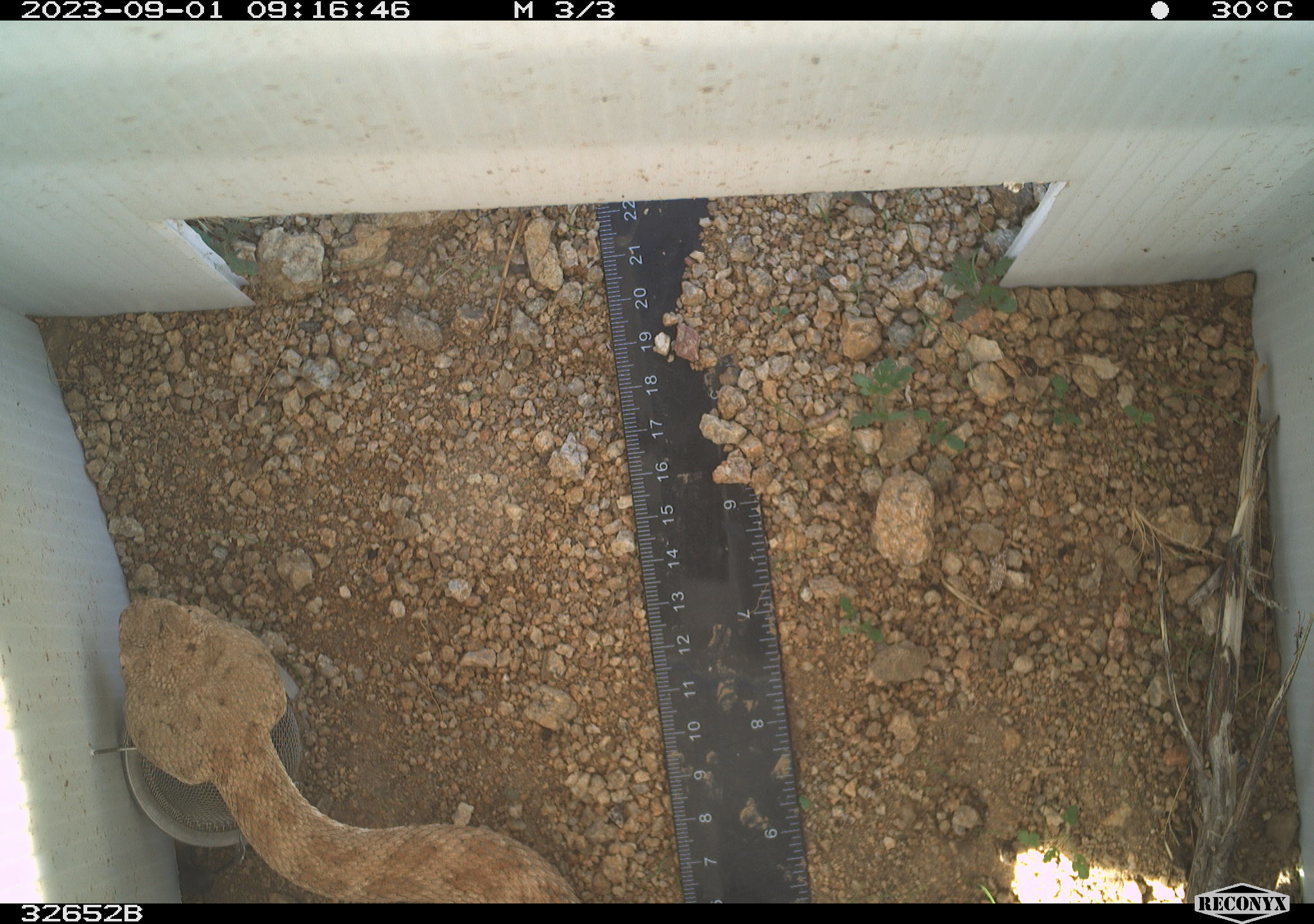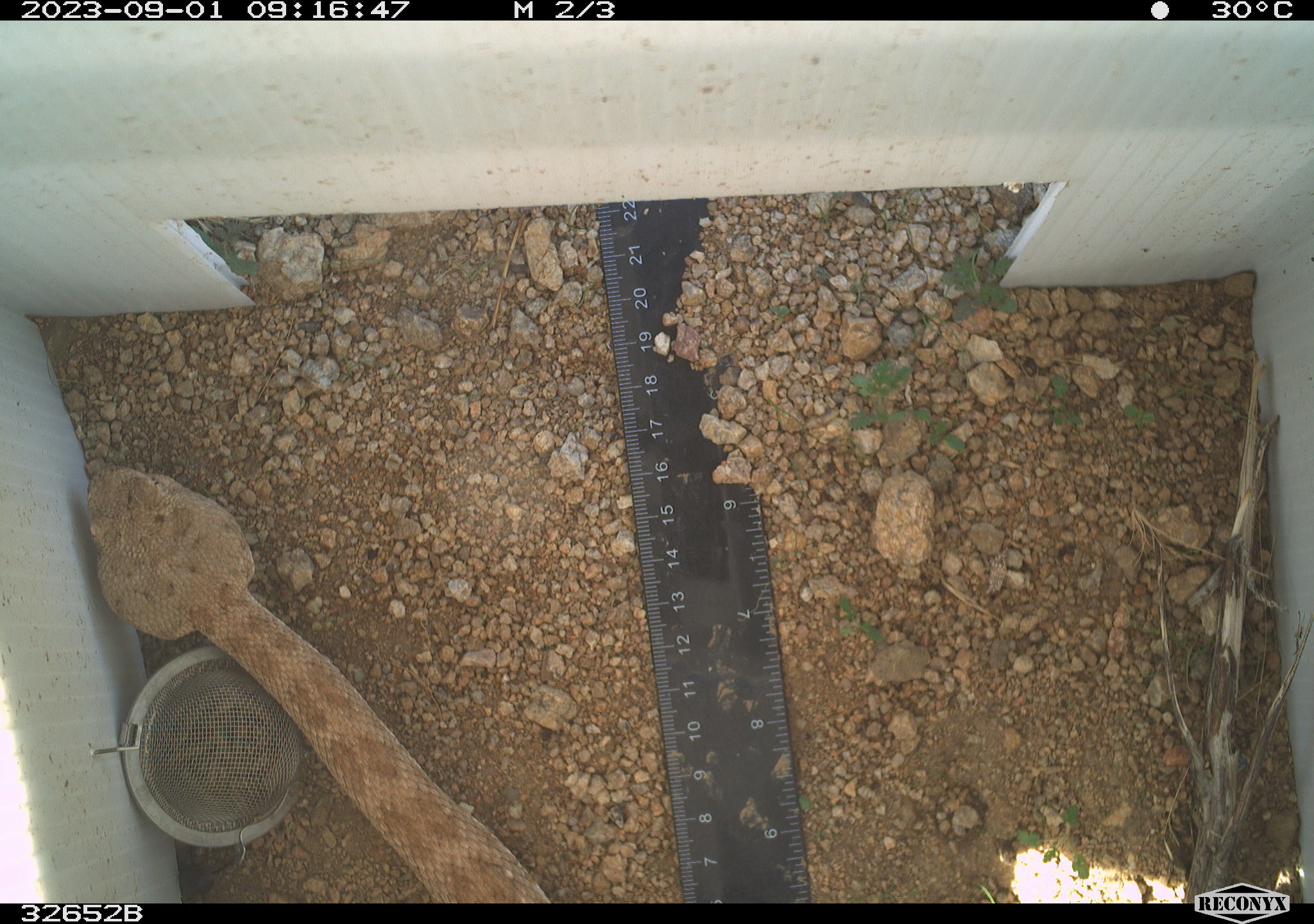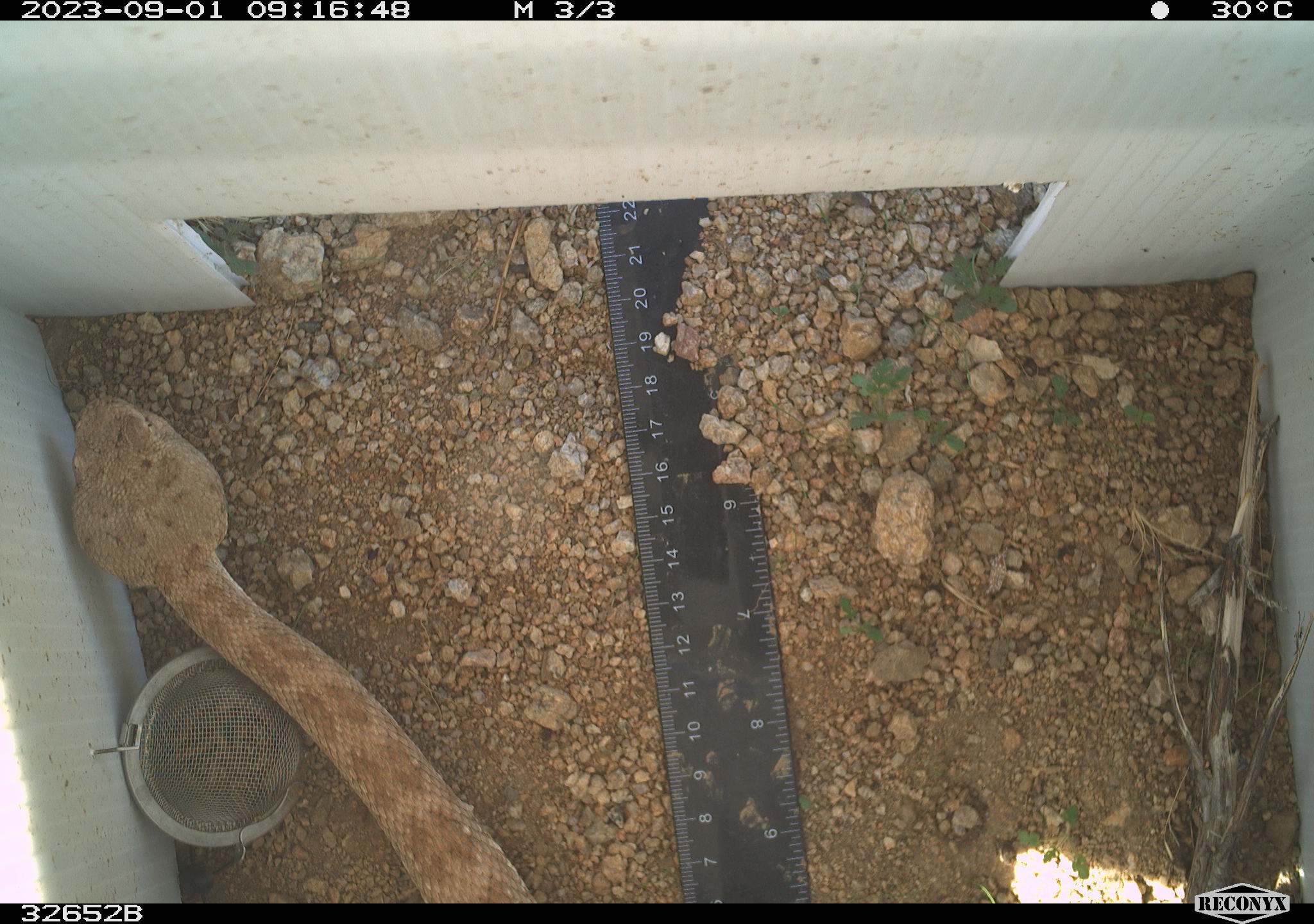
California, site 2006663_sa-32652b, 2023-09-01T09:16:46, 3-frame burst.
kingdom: Animalia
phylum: Chordata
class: Reptilia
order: Squamata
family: Viperidae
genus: Crotalus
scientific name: Crotalus pyrrhus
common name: southwestern speckled rattlesnake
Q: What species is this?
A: Southwestern speckled rattlesnake (Crotalus pyrrhus).